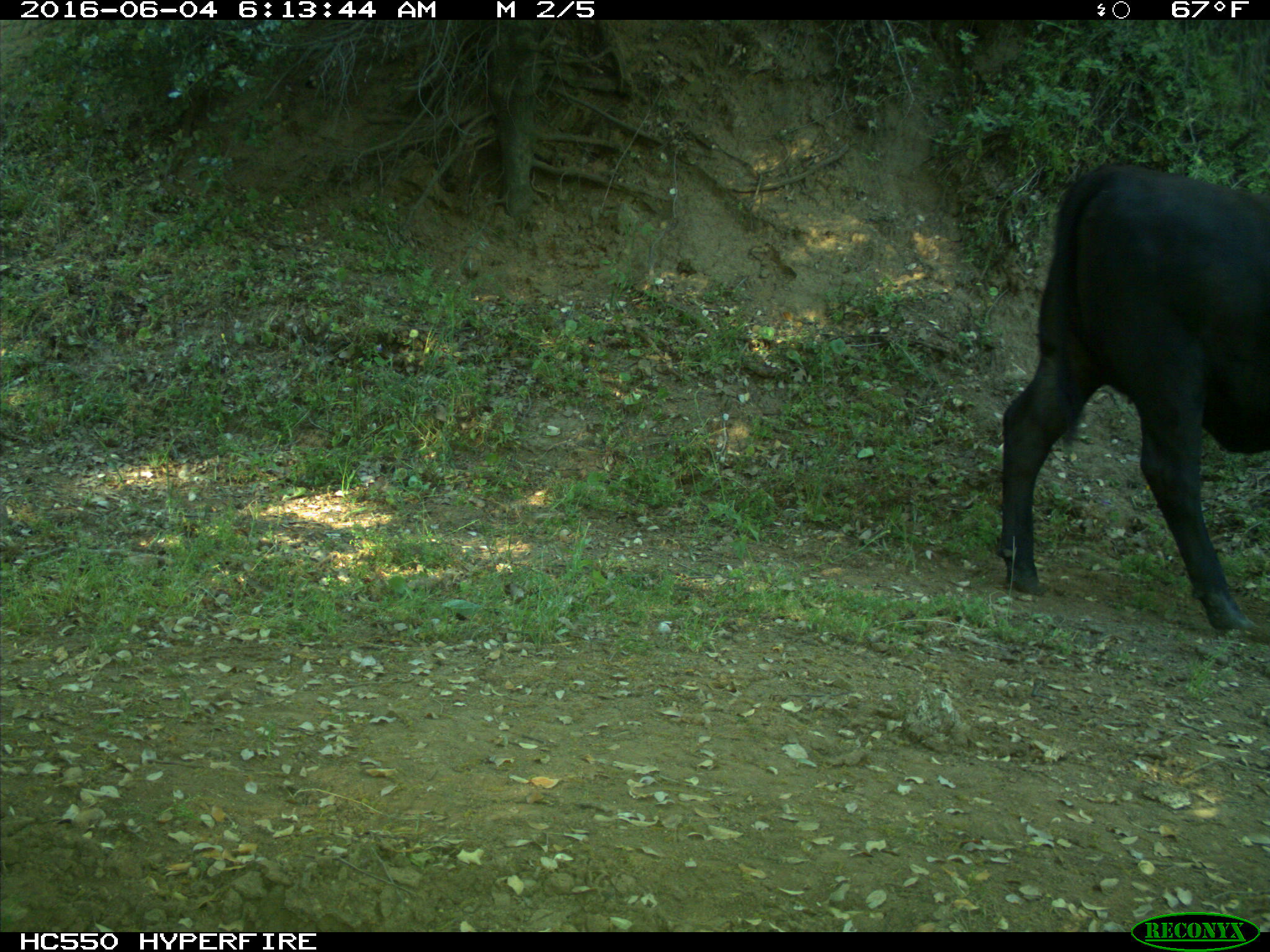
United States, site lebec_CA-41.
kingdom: Animalia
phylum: Chordata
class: Mammalia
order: Artiodactyla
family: Bovidae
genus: Bos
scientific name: Bos taurus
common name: domestic cow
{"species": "Bos taurus (domestic cow)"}